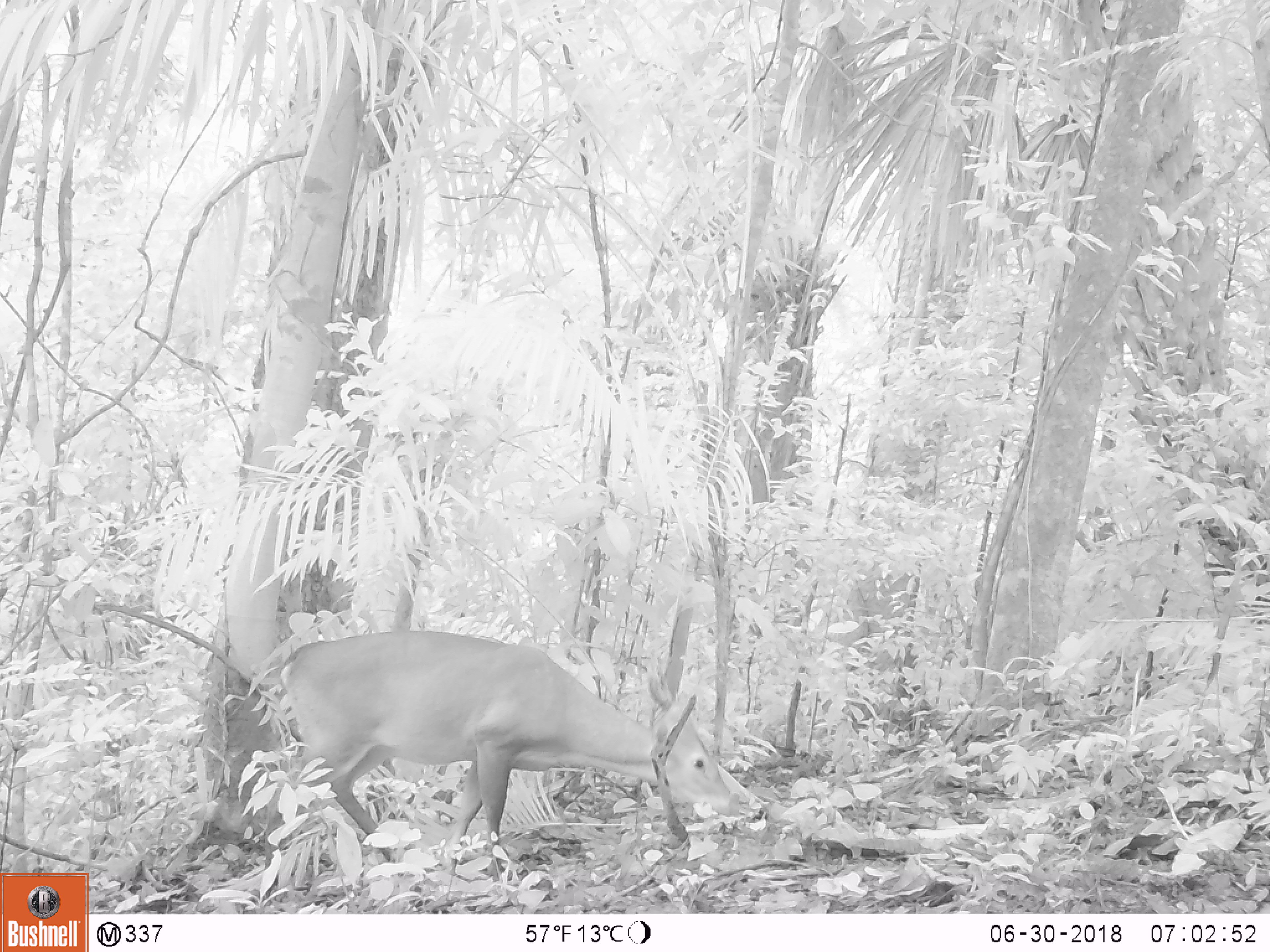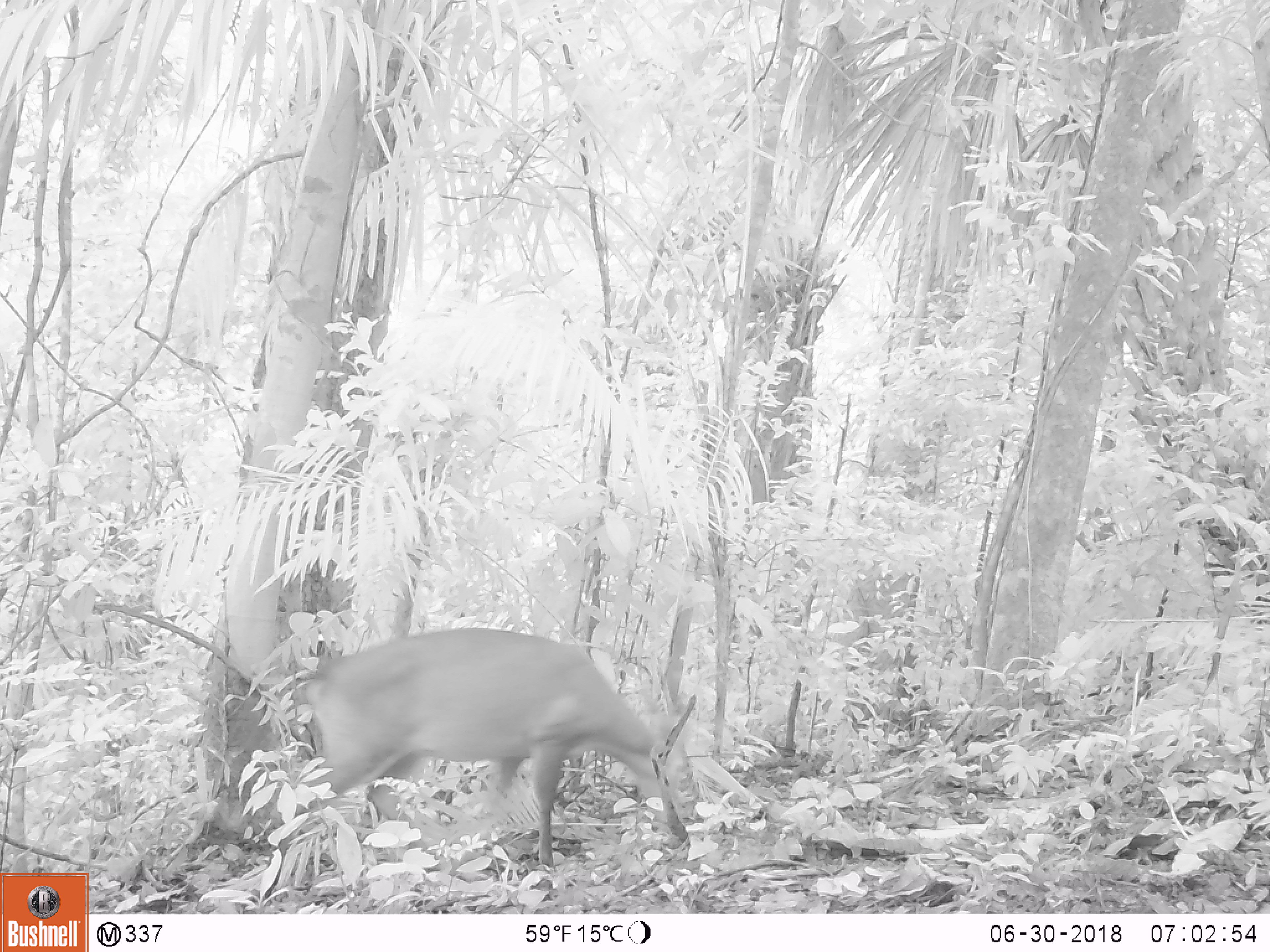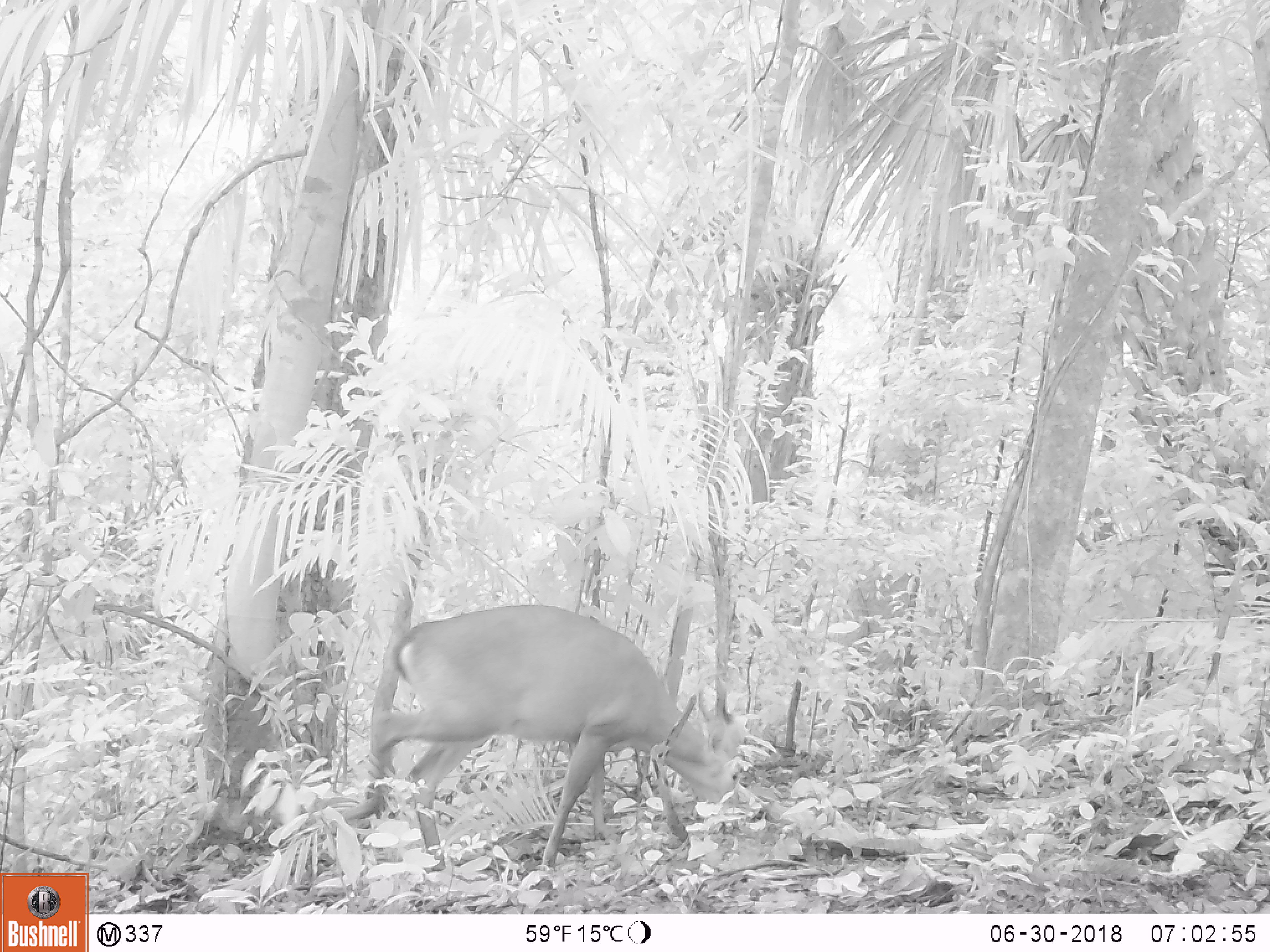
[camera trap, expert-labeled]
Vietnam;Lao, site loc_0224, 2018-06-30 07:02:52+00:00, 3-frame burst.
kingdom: Animalia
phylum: Chordata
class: Mammalia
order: Artiodactyla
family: Cervidae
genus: Muntiacus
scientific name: Muntiacus vuquangensis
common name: large-antlered muntjac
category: large antlered muntjac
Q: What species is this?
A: Large antlered muntjac (large-antlered muntjac) (Muntiacus vuquangensis).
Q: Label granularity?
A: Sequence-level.